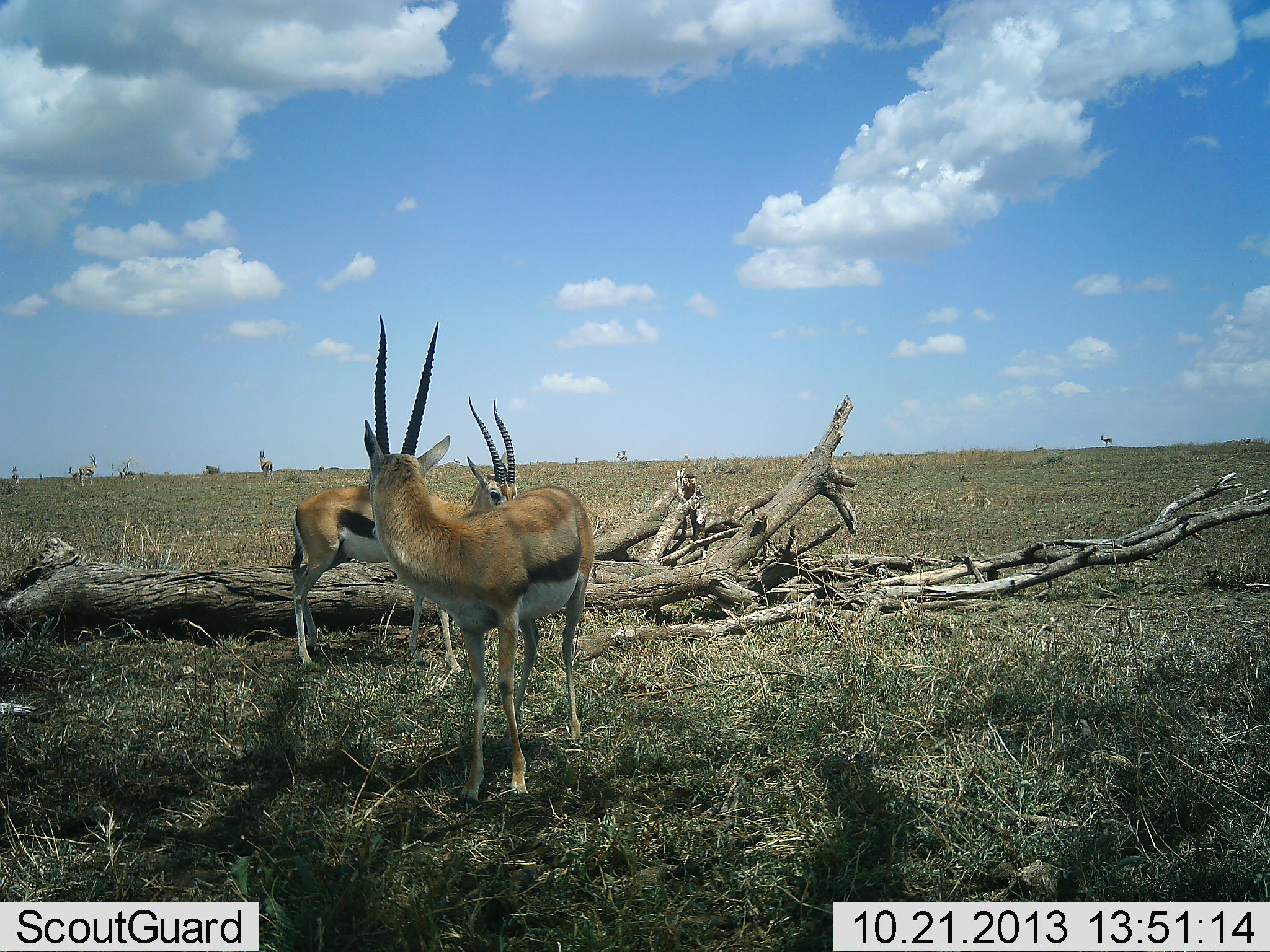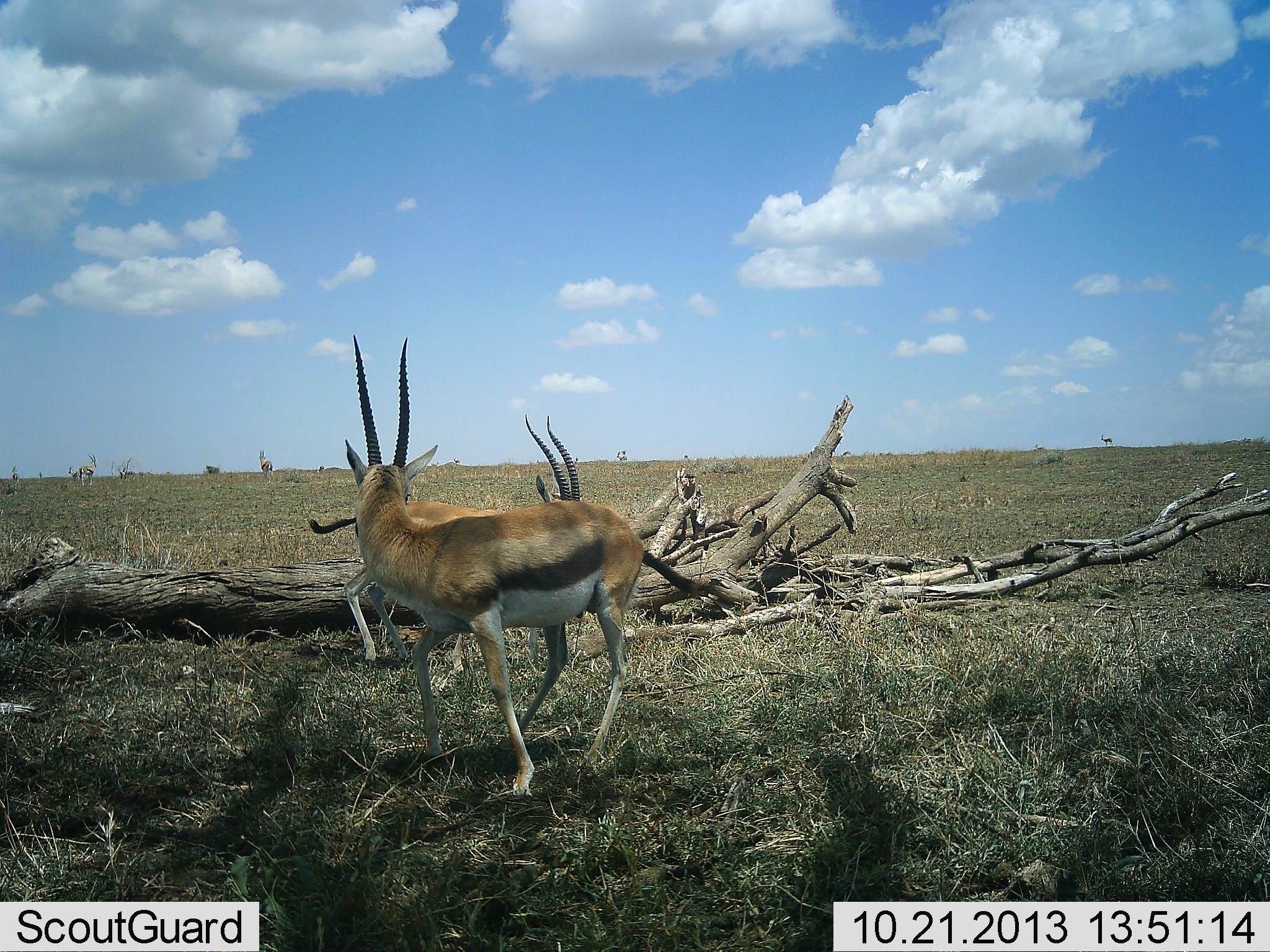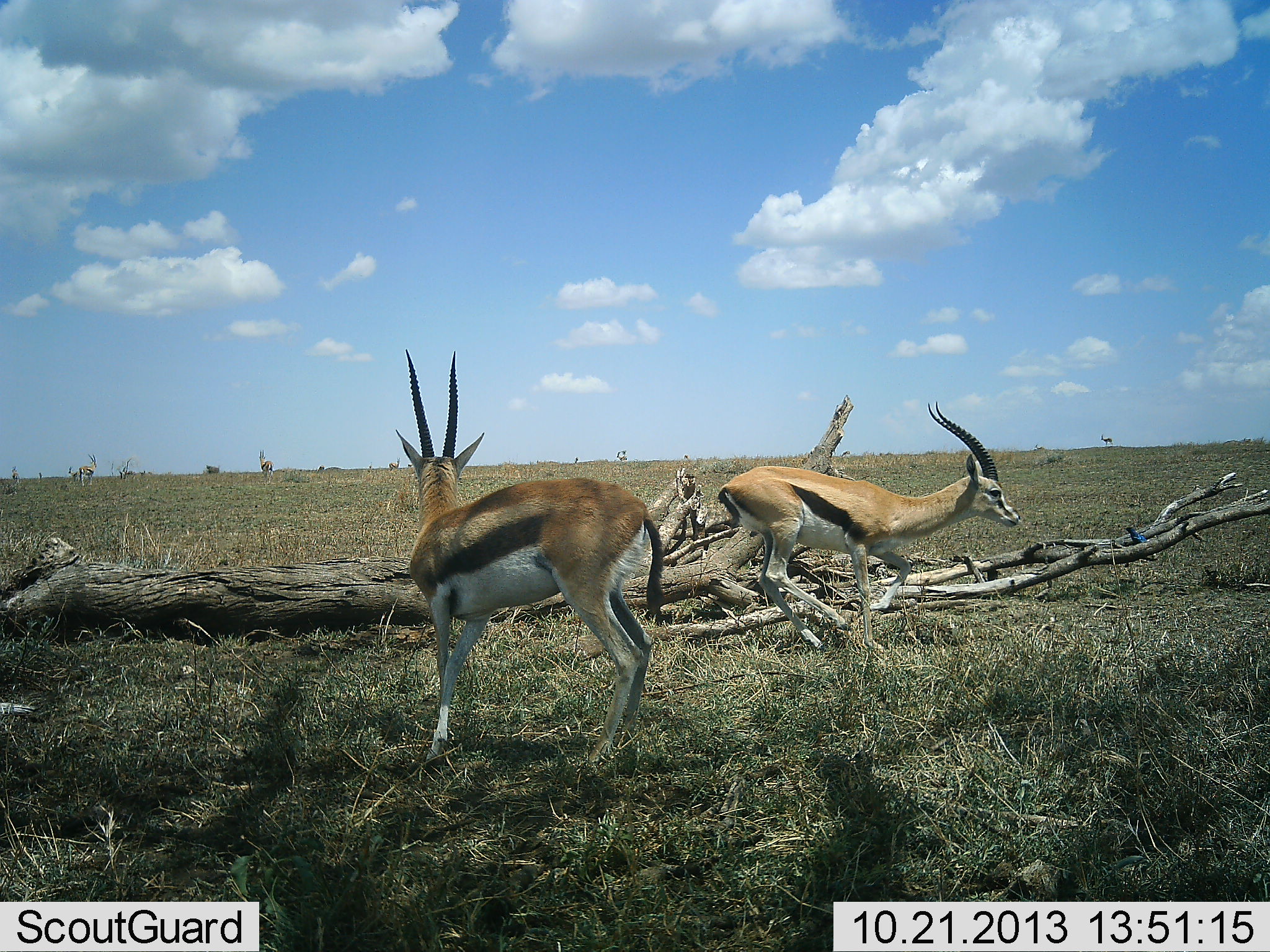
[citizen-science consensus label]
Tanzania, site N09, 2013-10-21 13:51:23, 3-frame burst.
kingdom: Animalia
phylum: Chordata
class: Mammalia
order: Artiodactyla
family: Bovidae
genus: Eudorcas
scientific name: Eudorcas thomsonii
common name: thomson's gazelle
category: gazellethomsons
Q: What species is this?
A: Gazellethomsons (thomson's gazelle) (Eudorcas thomsonii).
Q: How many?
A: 2.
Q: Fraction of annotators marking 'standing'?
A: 55%.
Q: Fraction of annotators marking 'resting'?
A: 5%.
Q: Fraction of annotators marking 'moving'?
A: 70%.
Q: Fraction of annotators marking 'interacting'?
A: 40%.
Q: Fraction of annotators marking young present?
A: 0%.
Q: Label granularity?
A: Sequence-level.